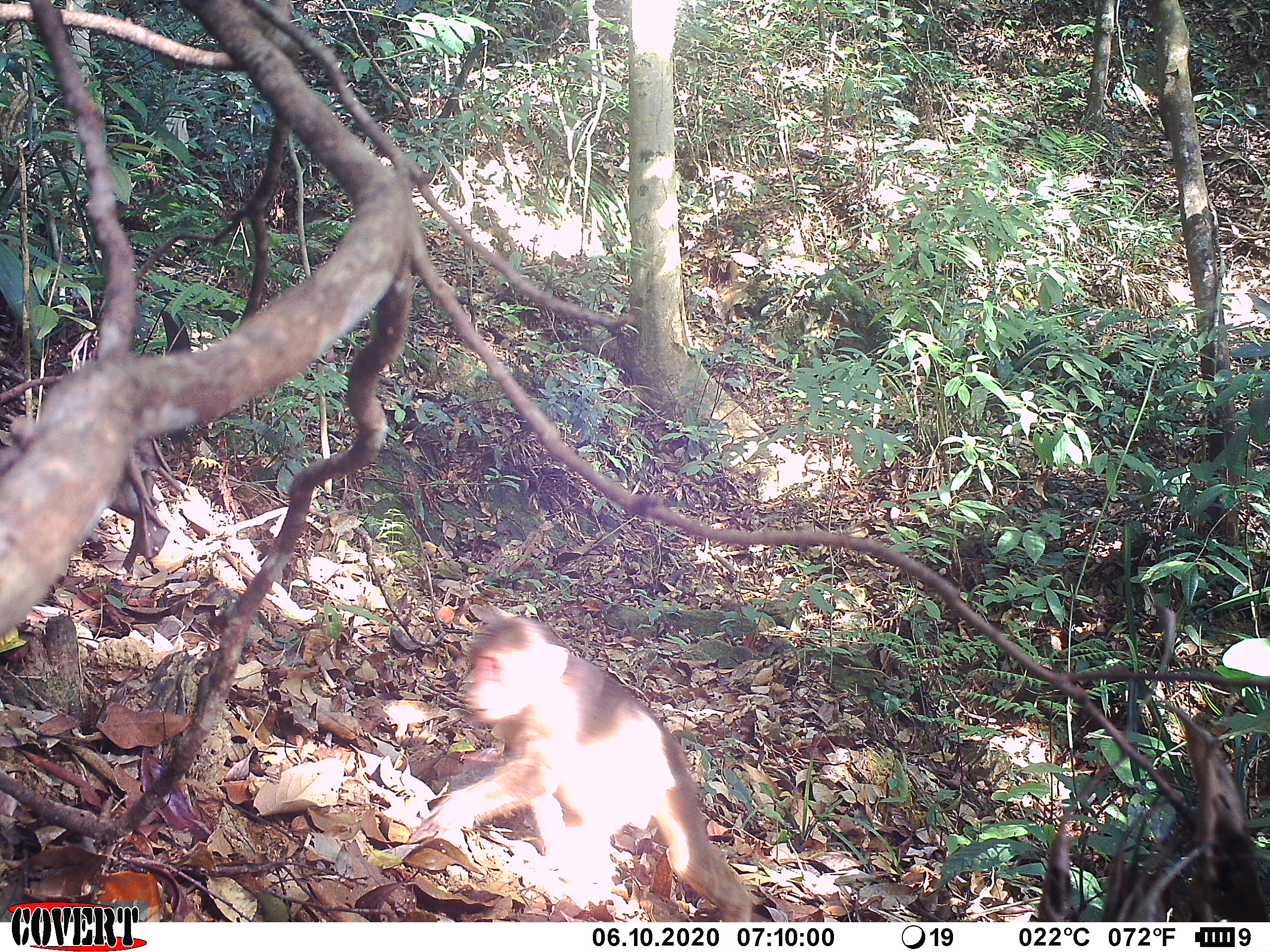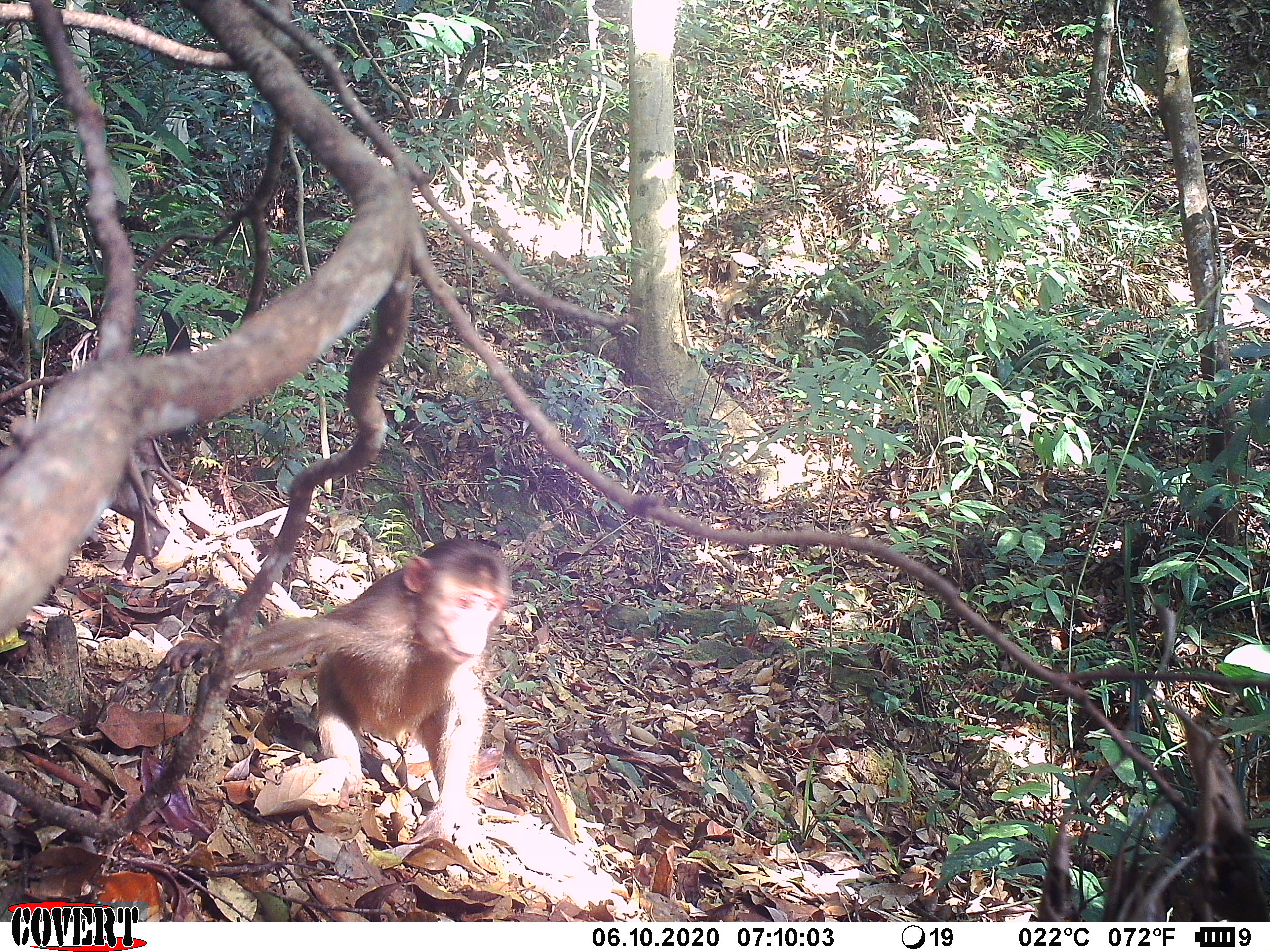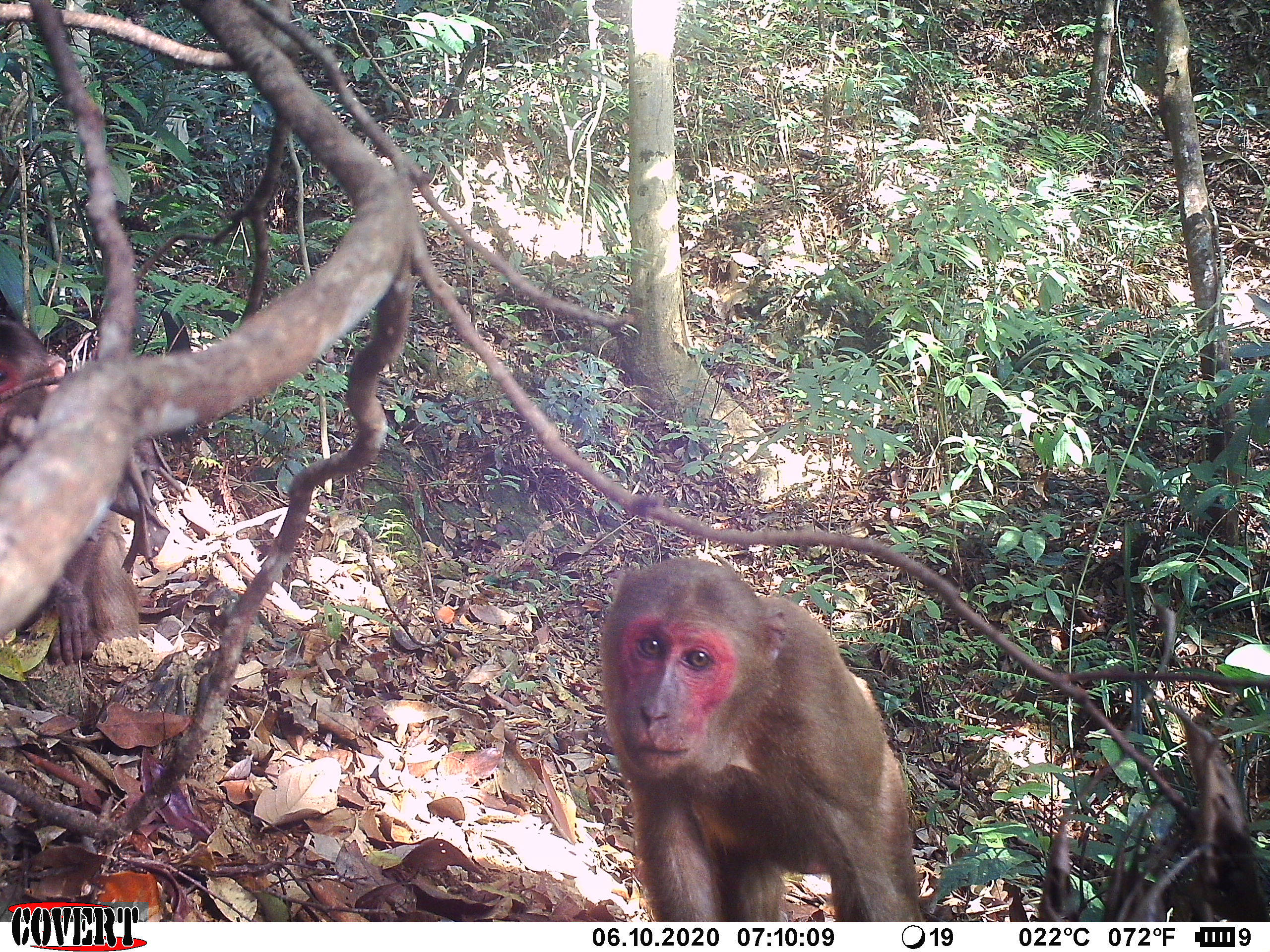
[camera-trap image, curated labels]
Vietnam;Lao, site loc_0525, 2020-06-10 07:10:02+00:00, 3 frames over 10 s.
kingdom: Animalia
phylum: Chordata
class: Mammalia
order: Primates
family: Cercopithecidae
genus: Macaca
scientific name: Macaca arctoides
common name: stump-tailed macaque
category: stump tailed macaque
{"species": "stump tailed macaque (stump-tailed macaque) (Macaca arctoides)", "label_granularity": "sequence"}